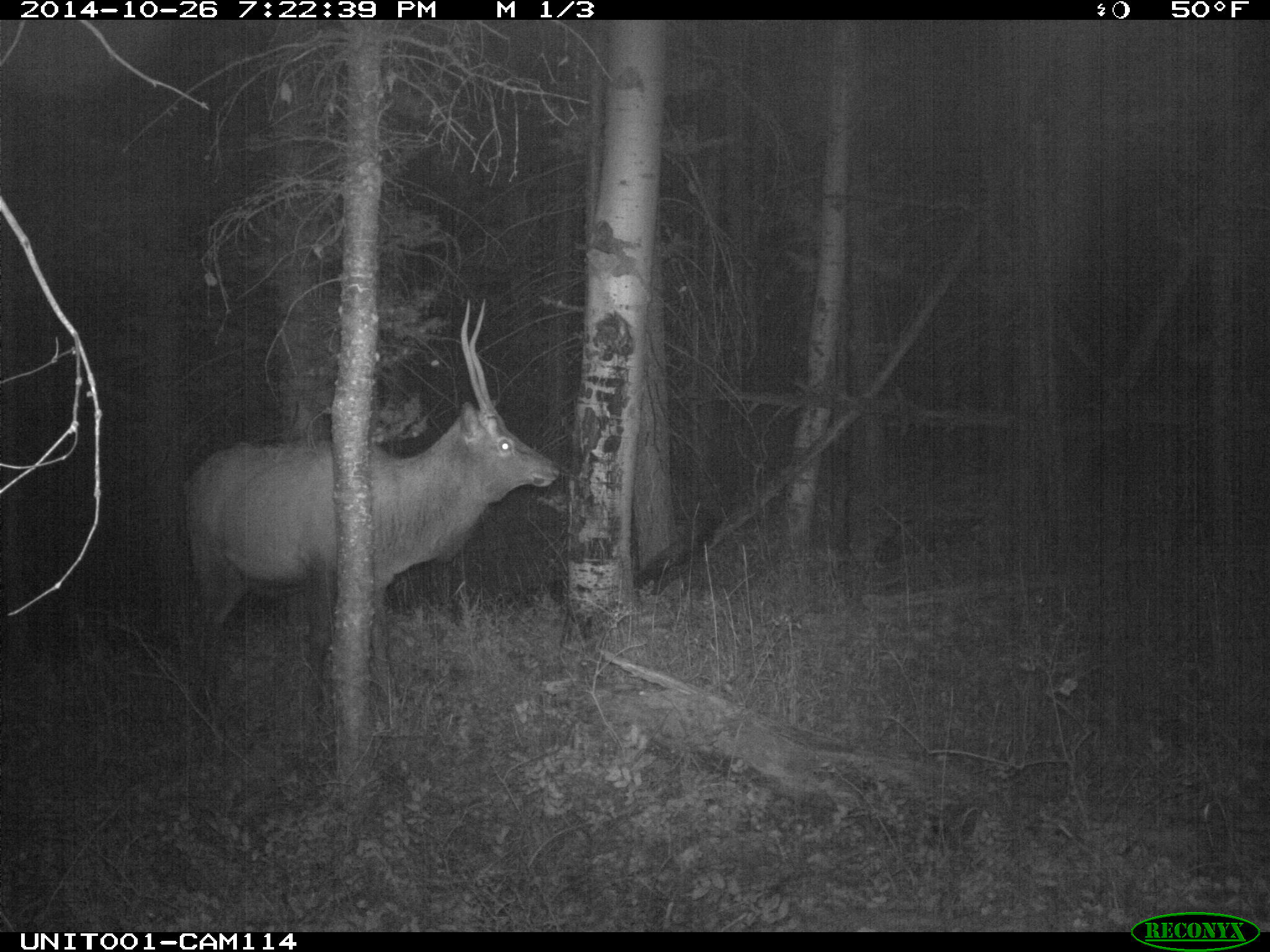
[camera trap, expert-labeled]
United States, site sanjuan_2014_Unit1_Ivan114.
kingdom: Animalia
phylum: Chordata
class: Mammalia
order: Artiodactyla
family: Cervidae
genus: Cervus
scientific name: Cervus elaphus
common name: red deer